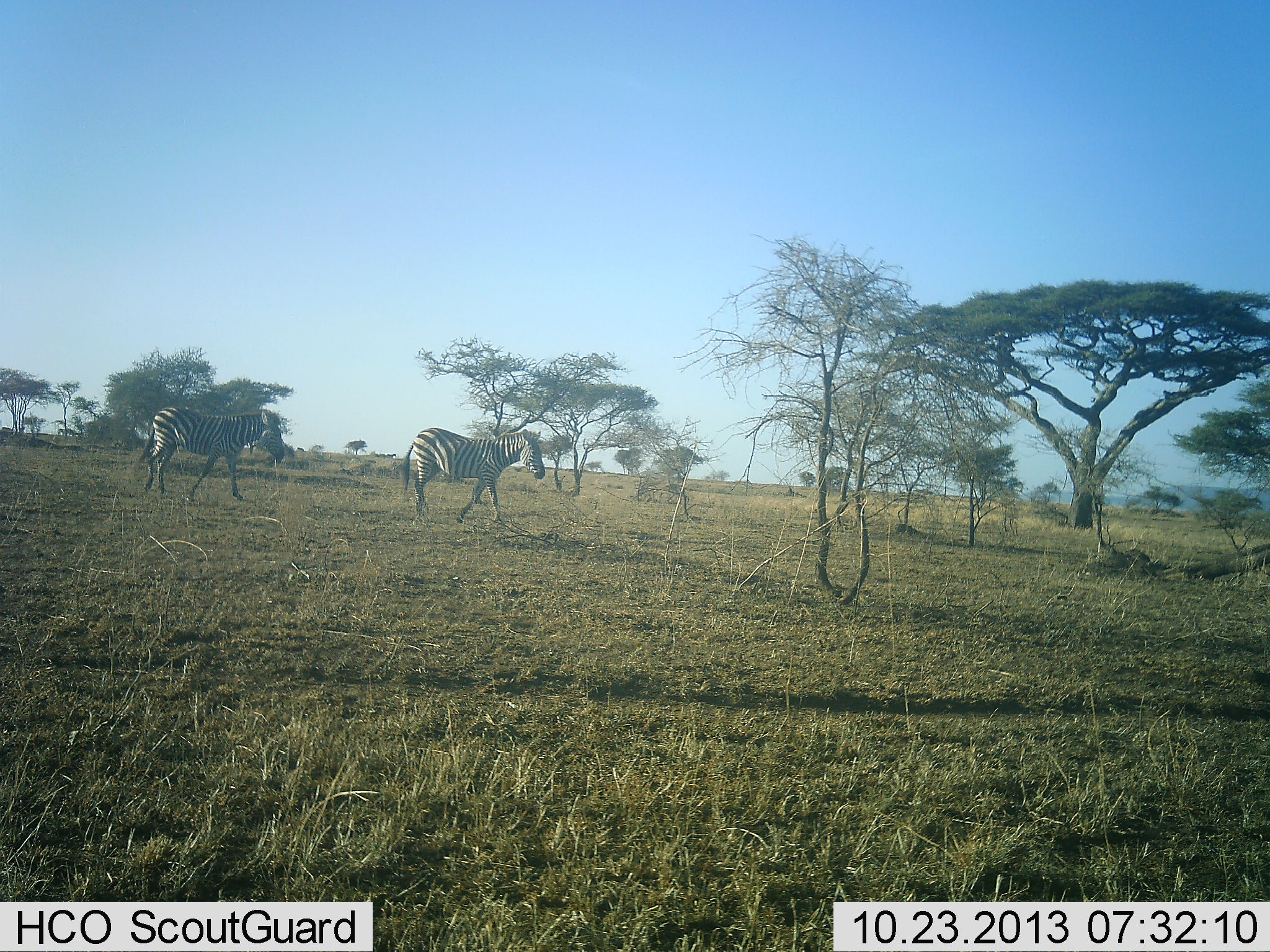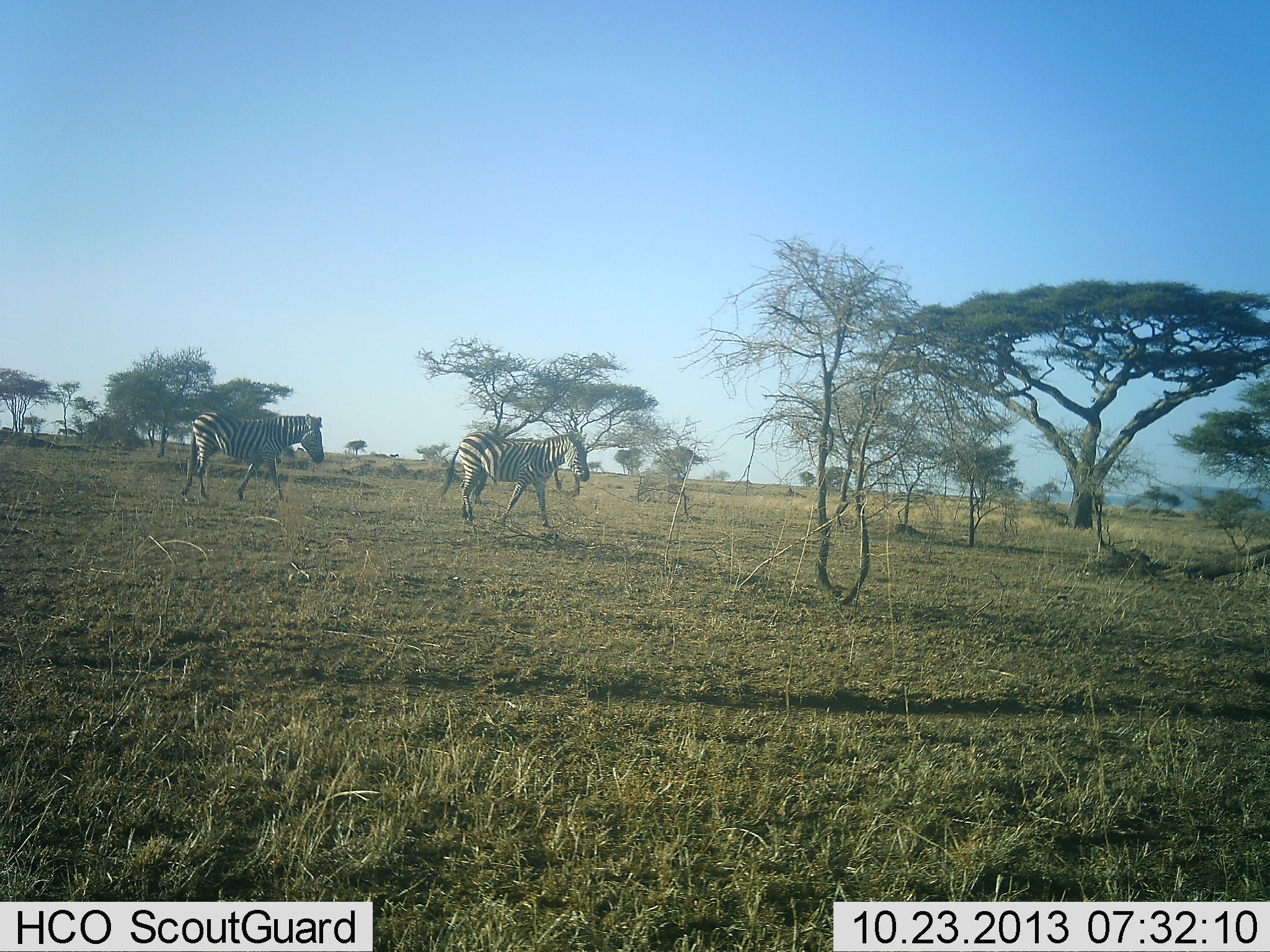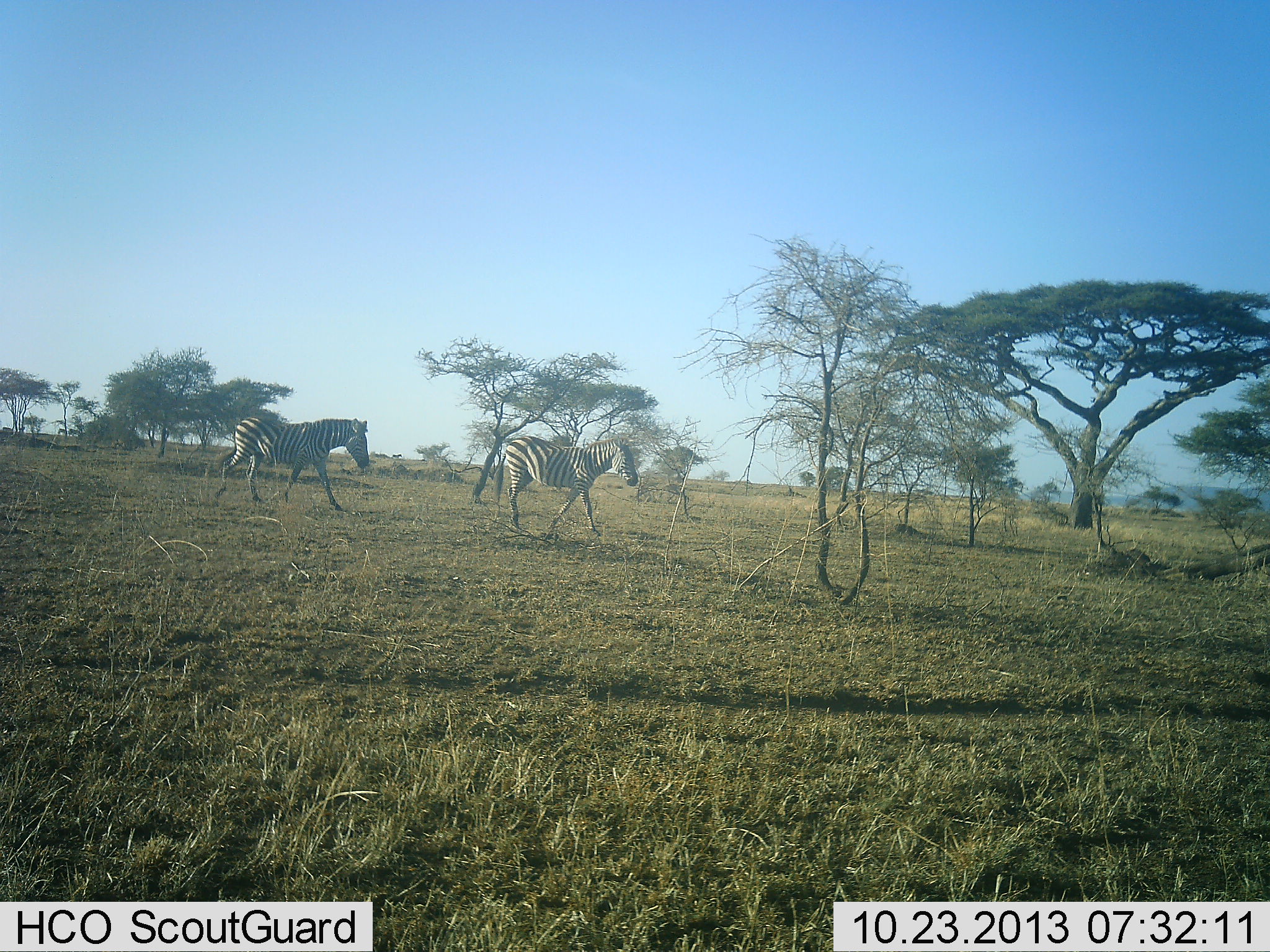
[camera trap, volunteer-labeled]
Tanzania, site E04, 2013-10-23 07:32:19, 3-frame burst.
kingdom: Animalia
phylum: Chordata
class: Mammalia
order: Perissodactyla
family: Equidae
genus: Equus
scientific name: Equus quagga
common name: plains zebra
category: zebra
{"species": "zebra (plains zebra) (Equus quagga)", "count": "2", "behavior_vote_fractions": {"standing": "0%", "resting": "0%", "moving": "94%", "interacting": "6%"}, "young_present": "0%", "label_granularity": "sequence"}